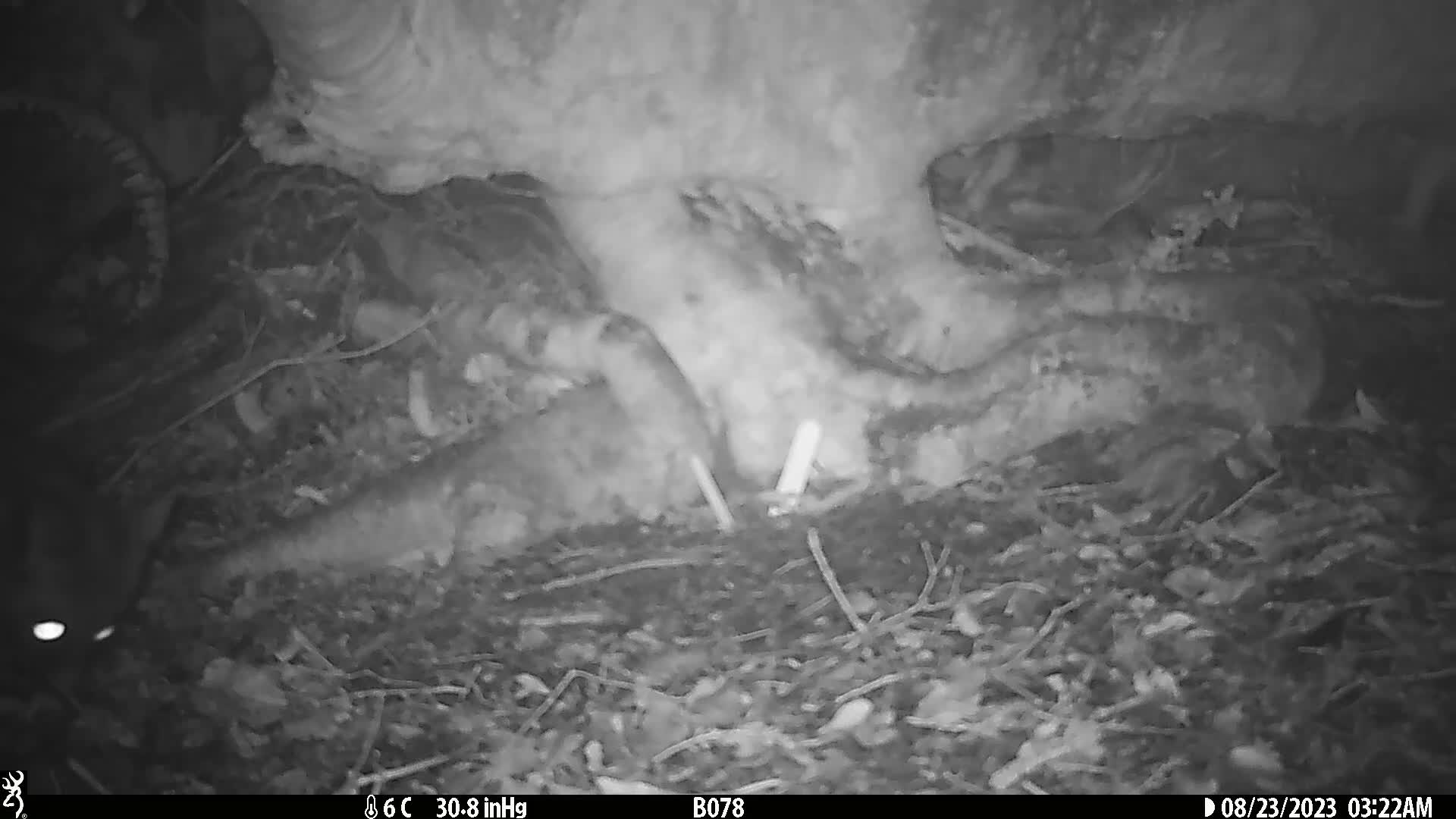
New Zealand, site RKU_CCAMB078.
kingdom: Animalia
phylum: Chordata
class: Mammalia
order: Diprotodontia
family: Phalangeridae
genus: Trichosurus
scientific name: Trichosurus vulpecula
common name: common brushtail possum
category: possum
Possum (common brushtail possum) (Trichosurus vulpecula).